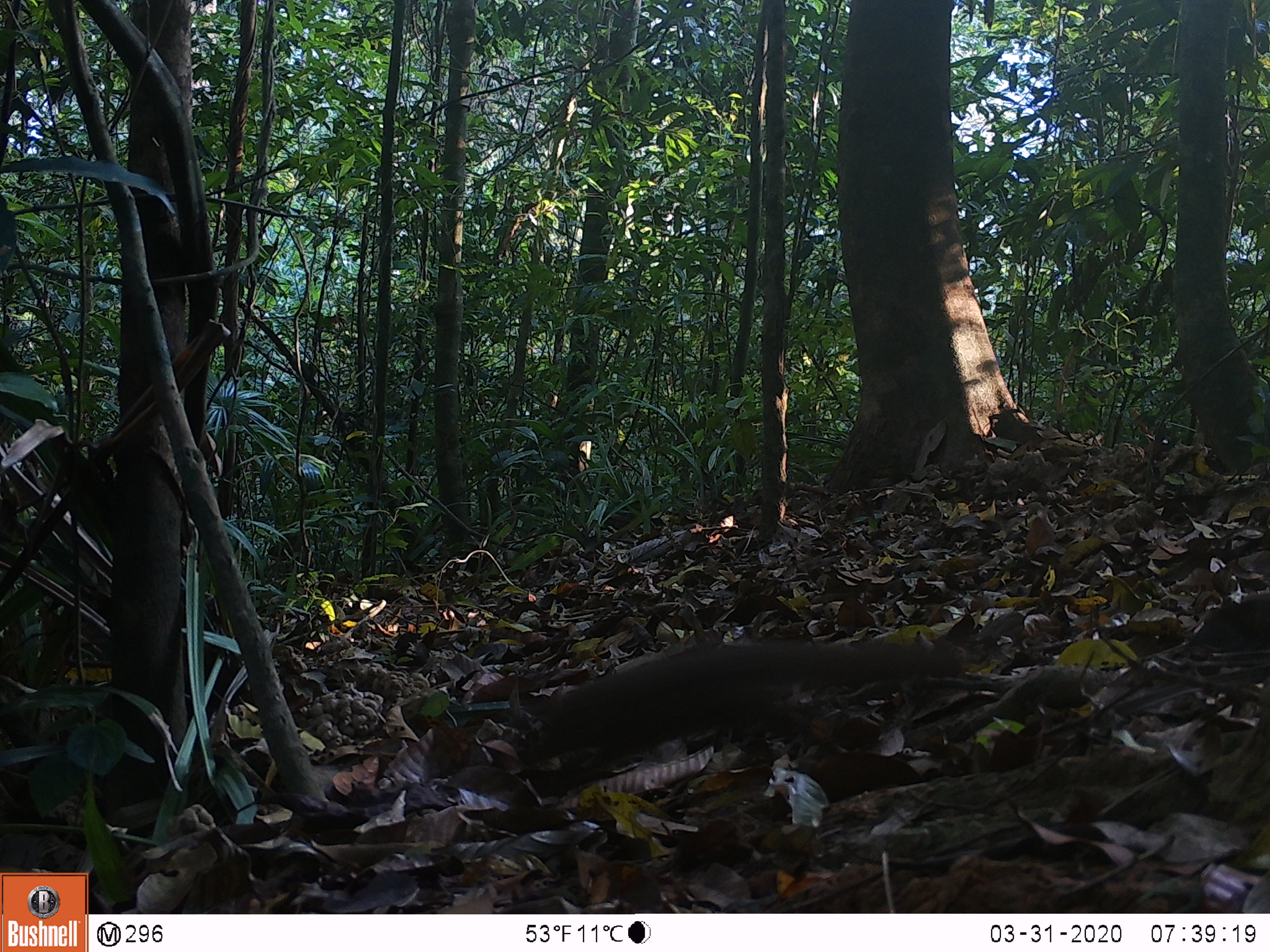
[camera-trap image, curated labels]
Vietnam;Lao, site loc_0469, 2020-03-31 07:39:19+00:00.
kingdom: Animalia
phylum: Chordata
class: Mammalia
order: Rodentia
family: Sciuridae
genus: Sciurus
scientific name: Sciurus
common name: squirrel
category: unidentified squirrel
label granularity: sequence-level